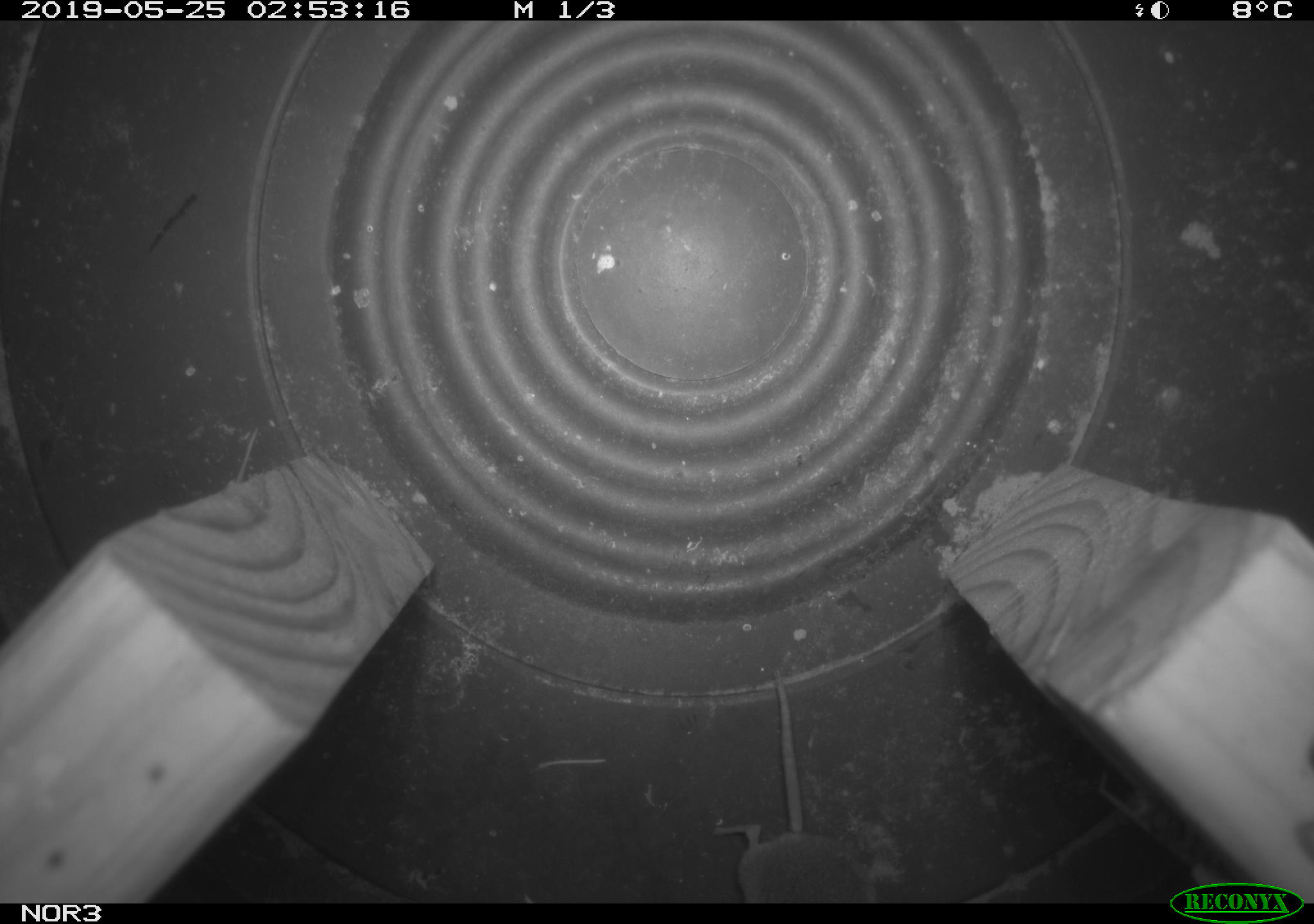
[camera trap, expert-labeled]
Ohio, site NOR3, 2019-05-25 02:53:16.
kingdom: Animalia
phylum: Chordata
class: Mammalia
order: Eulipotyphla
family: Soricidae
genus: Sorex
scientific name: Sorex cinereus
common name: masked shrew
Masked shrew (Sorex cinereus).